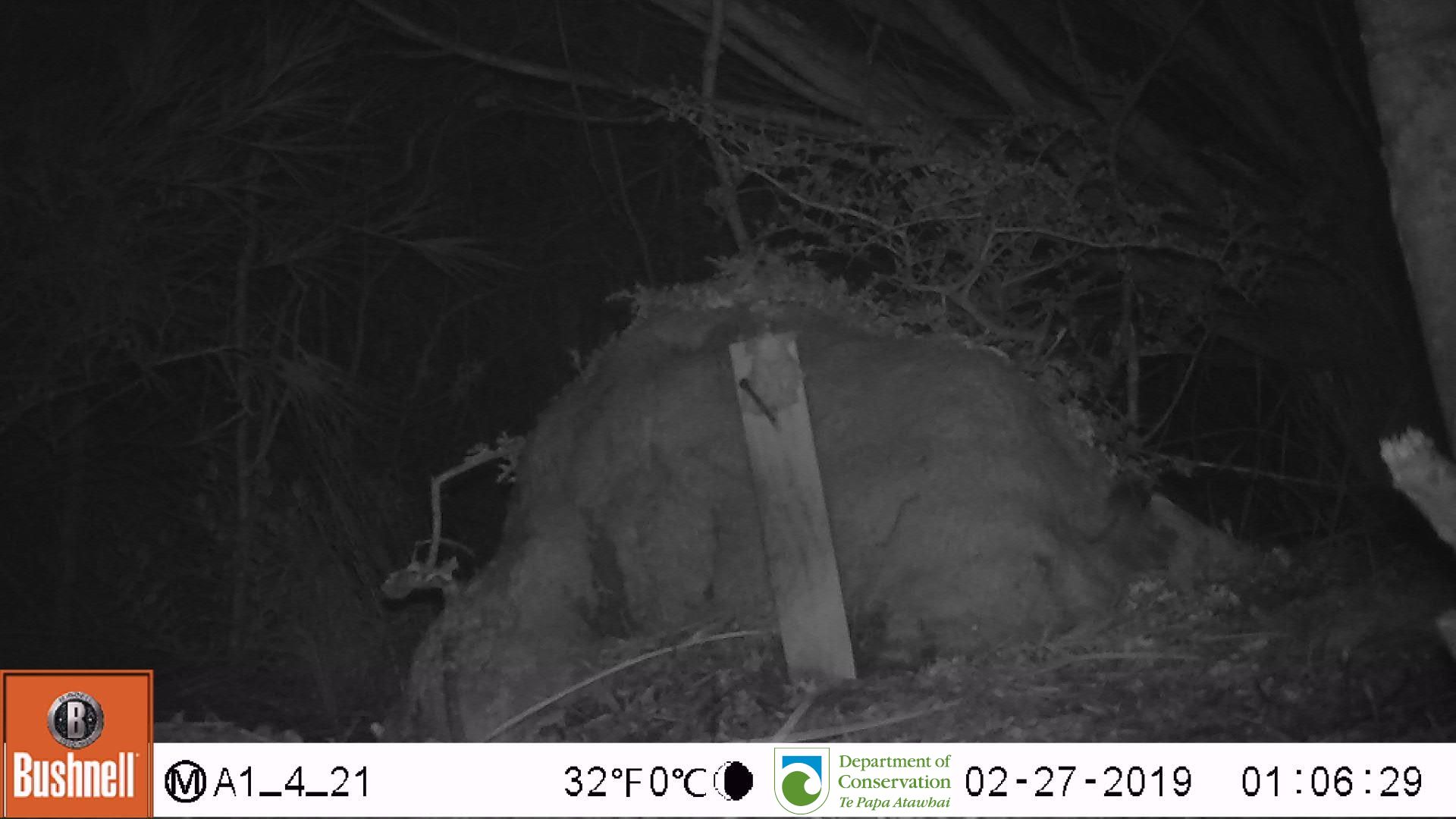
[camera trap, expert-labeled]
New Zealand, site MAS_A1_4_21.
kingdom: Animalia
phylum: Chordata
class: Mammalia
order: Rodentia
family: Muridae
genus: Mus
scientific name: Mus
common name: mouse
Mouse (Mus).